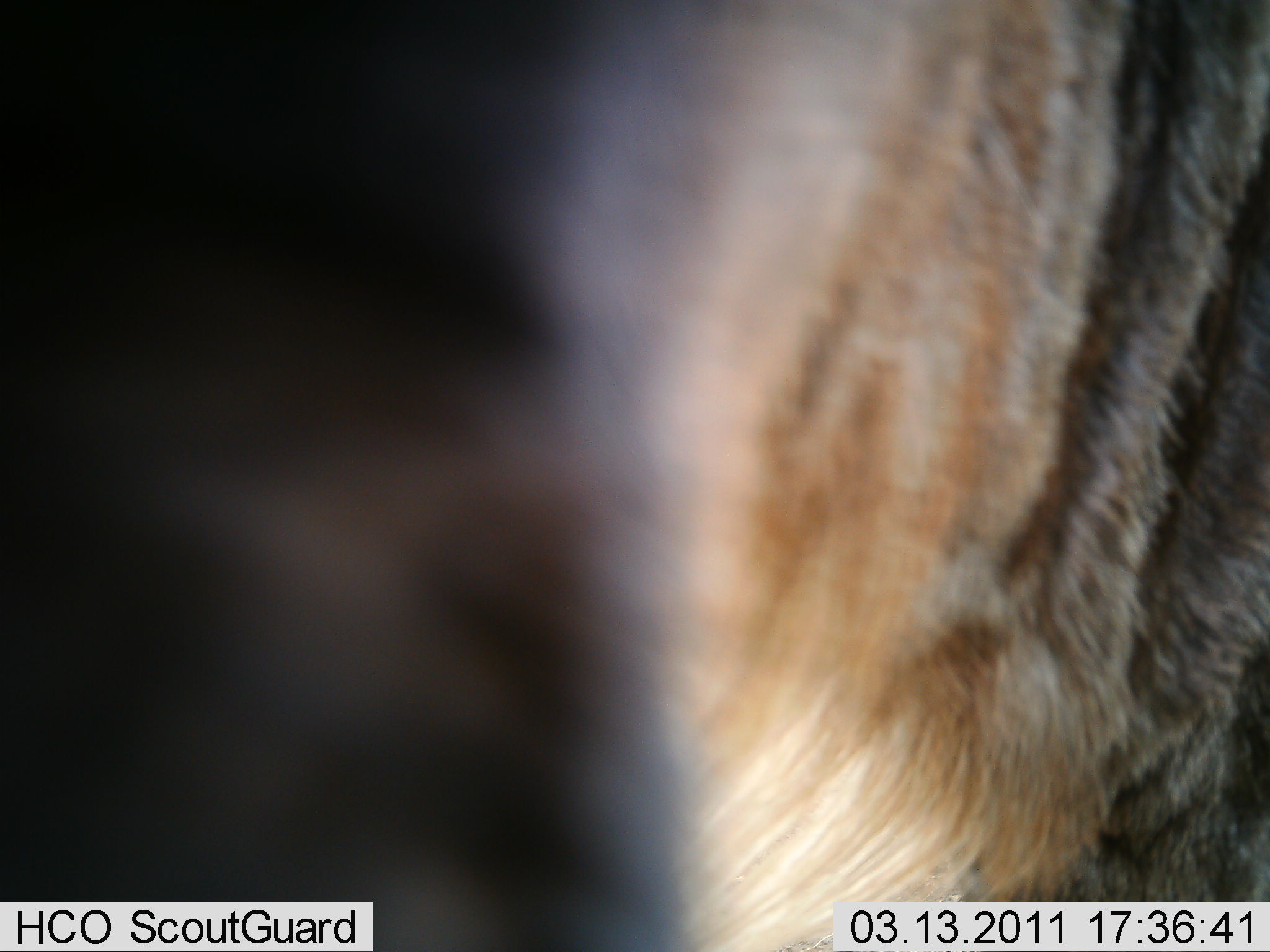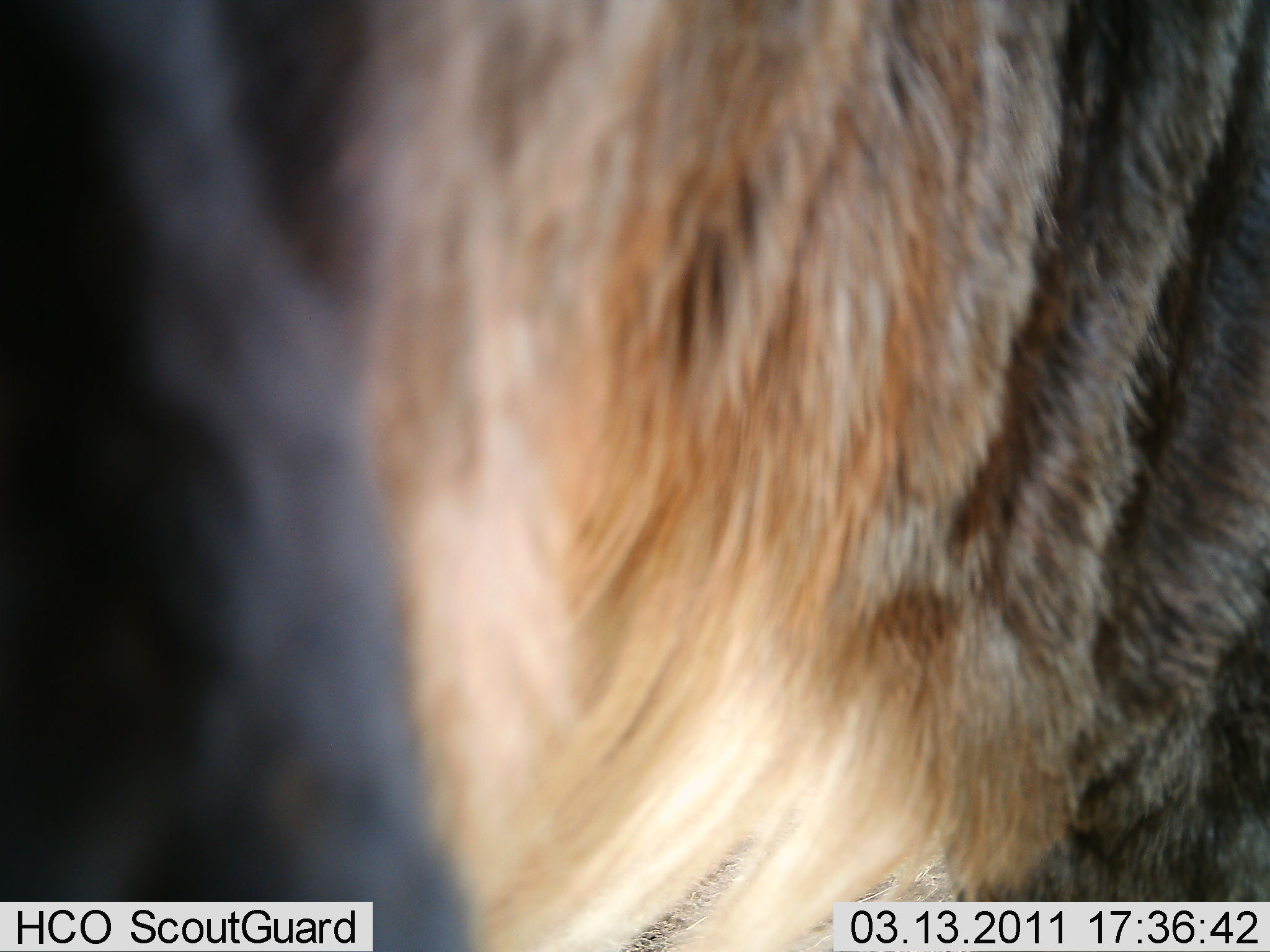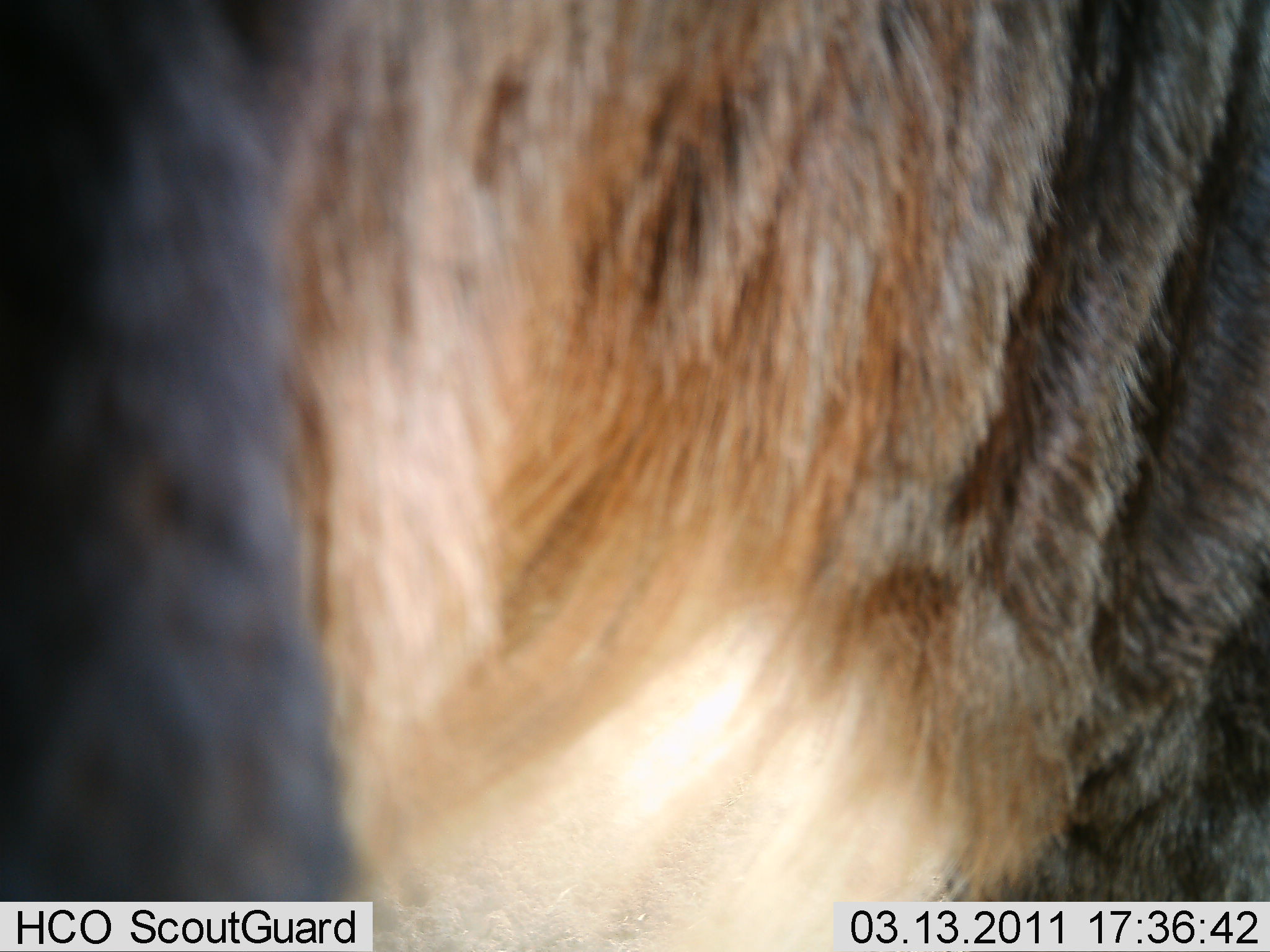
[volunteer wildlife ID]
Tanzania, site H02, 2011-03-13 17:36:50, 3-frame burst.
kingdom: Animalia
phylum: Chordata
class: Mammalia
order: Artiodactyla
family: Bovidae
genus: Connochaetes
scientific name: Connochaetes taurinus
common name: blue wildebeest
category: wildebeest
Wildebeest (blue wildebeest) (Connochaetes taurinus), count 1. Behavior (volunteer vote fractions): standing 67%, resting 0%, moving 33%, interacting 0%. Young present (vote fraction): 0%. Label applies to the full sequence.